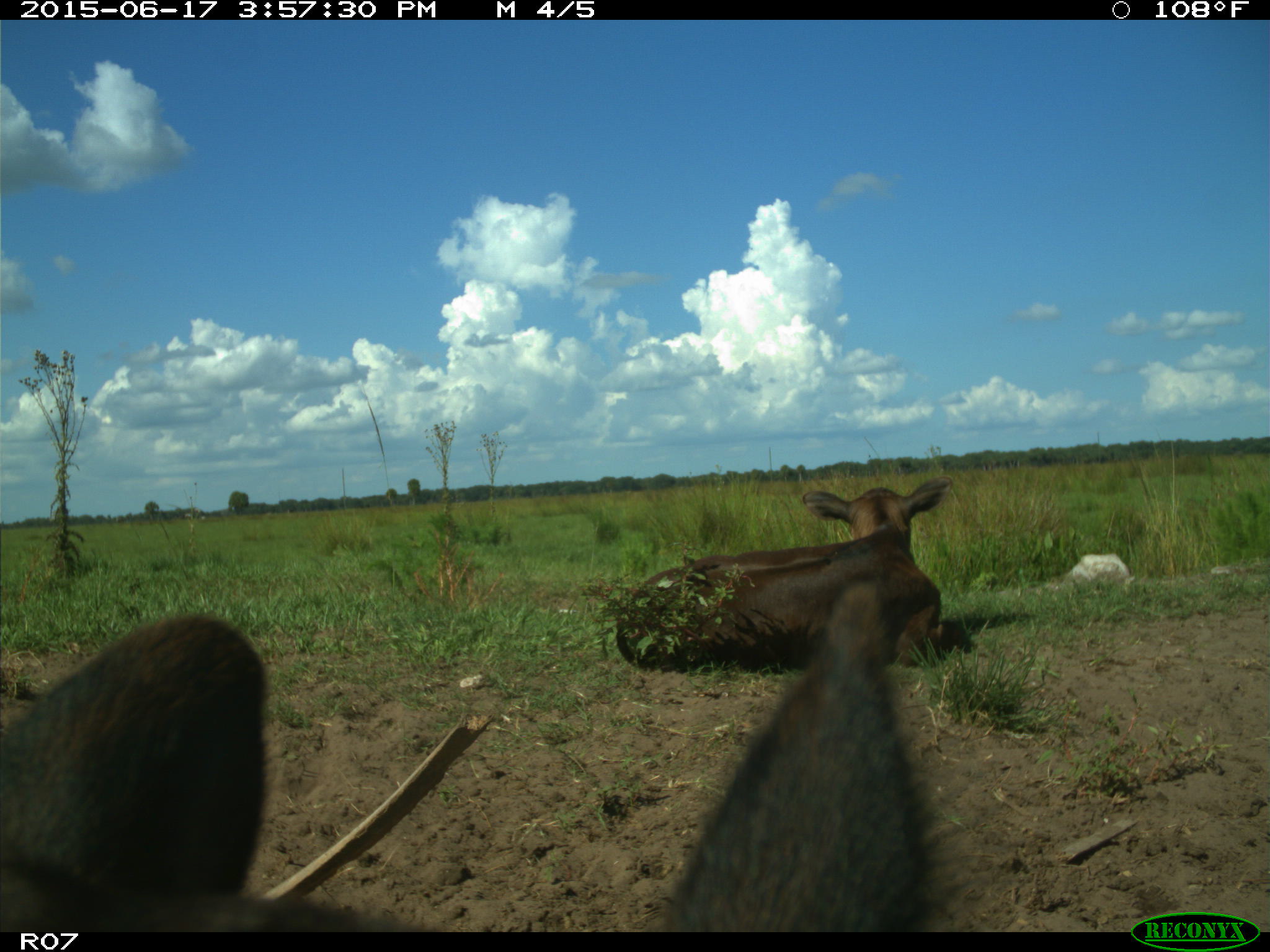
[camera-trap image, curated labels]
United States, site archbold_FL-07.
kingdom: Animalia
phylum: Chordata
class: Mammalia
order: Artiodactyla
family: Bovidae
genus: Bos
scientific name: Bos taurus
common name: domestic cow